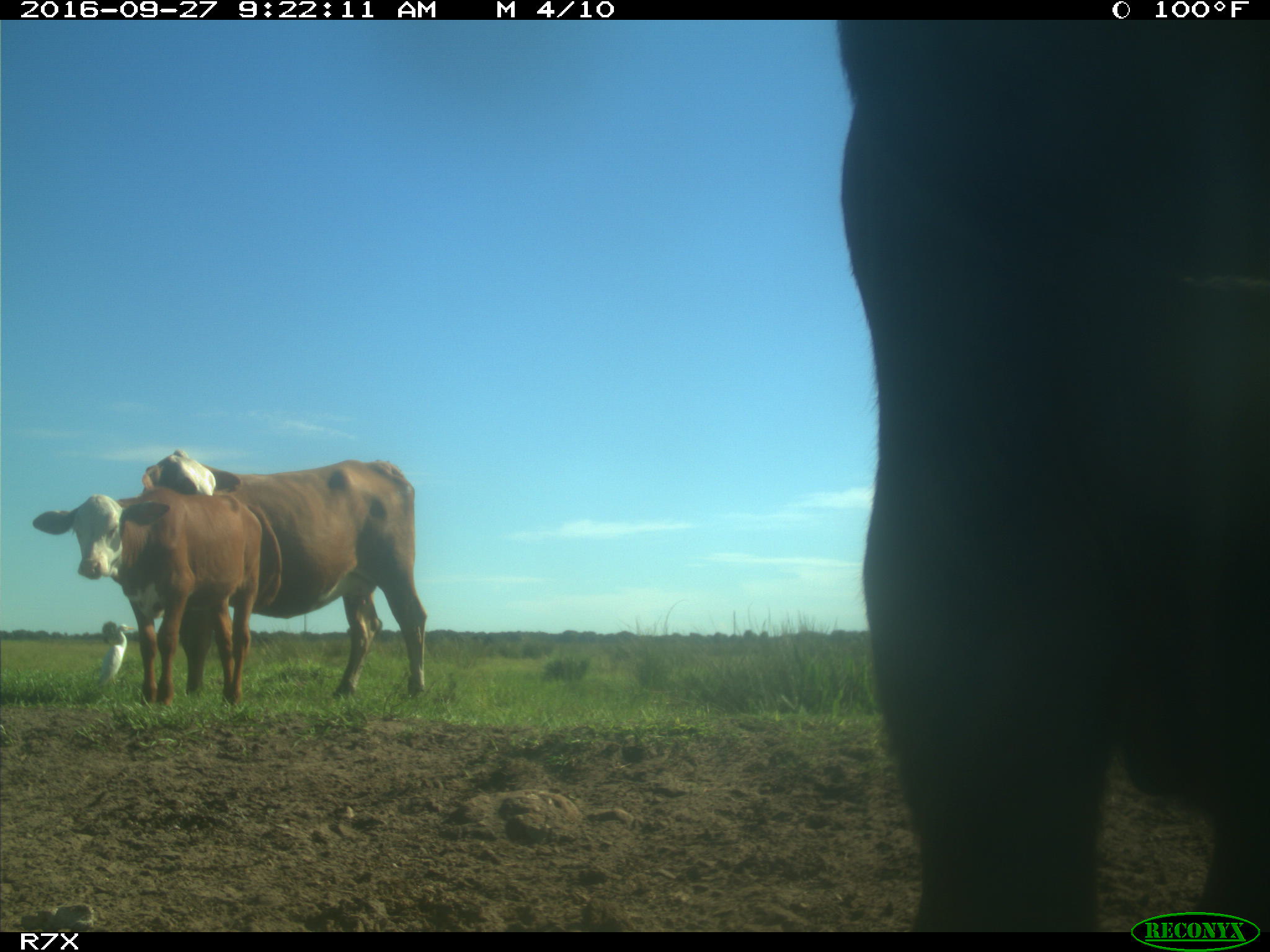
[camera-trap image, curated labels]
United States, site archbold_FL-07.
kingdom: Animalia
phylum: Chordata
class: Mammalia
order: Artiodactyla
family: Bovidae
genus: Bos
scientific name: Bos taurus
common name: domestic cow